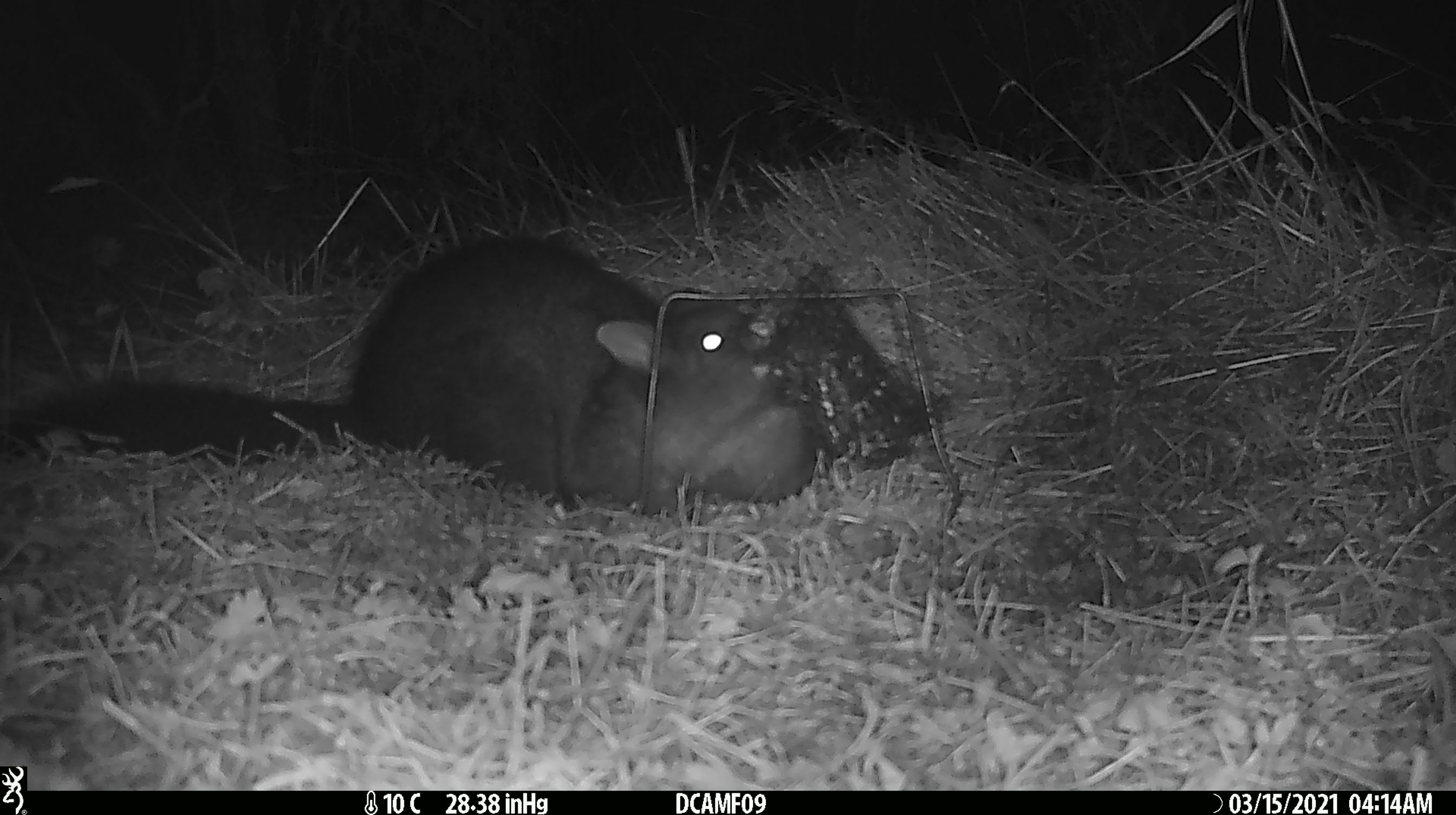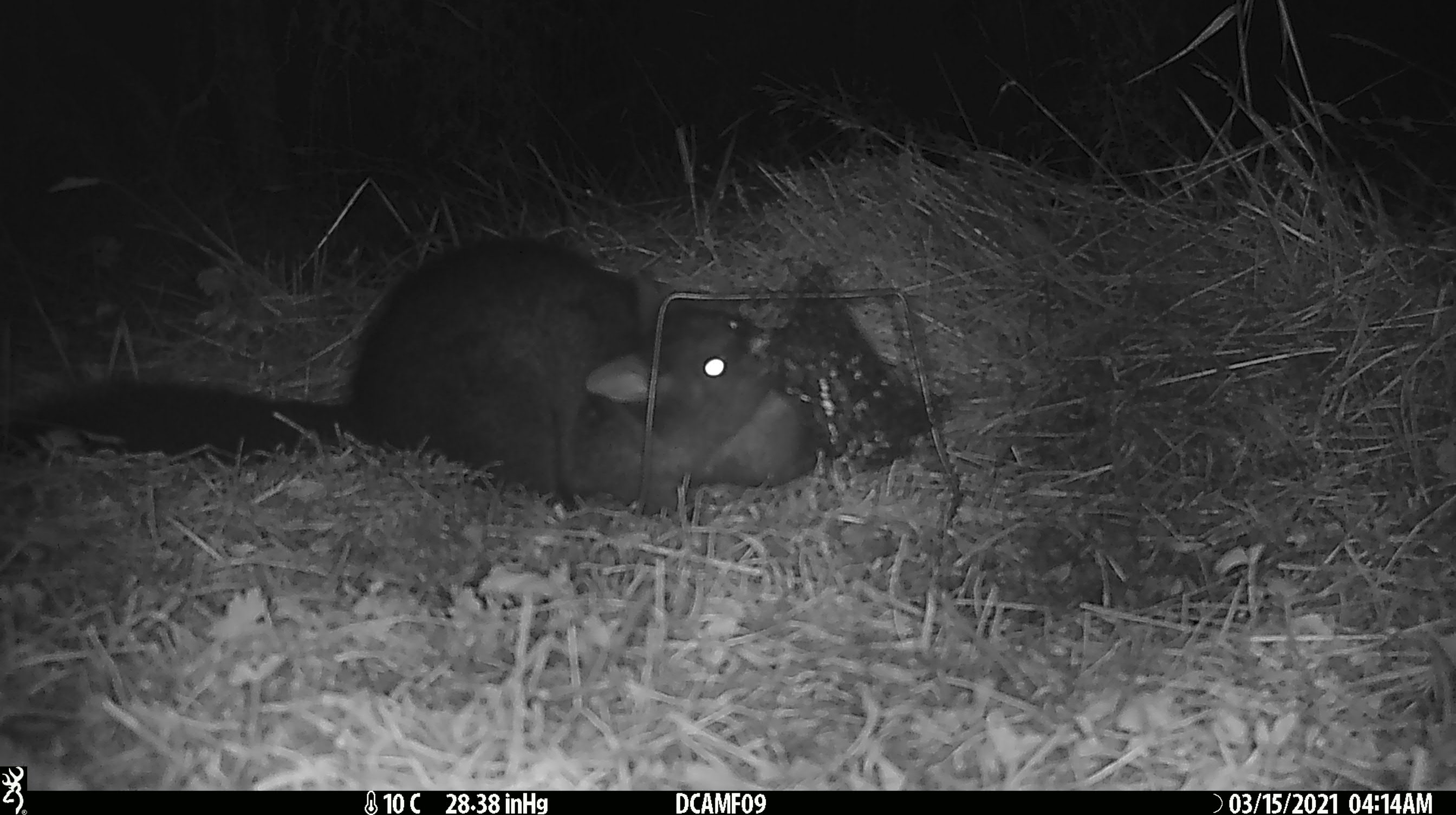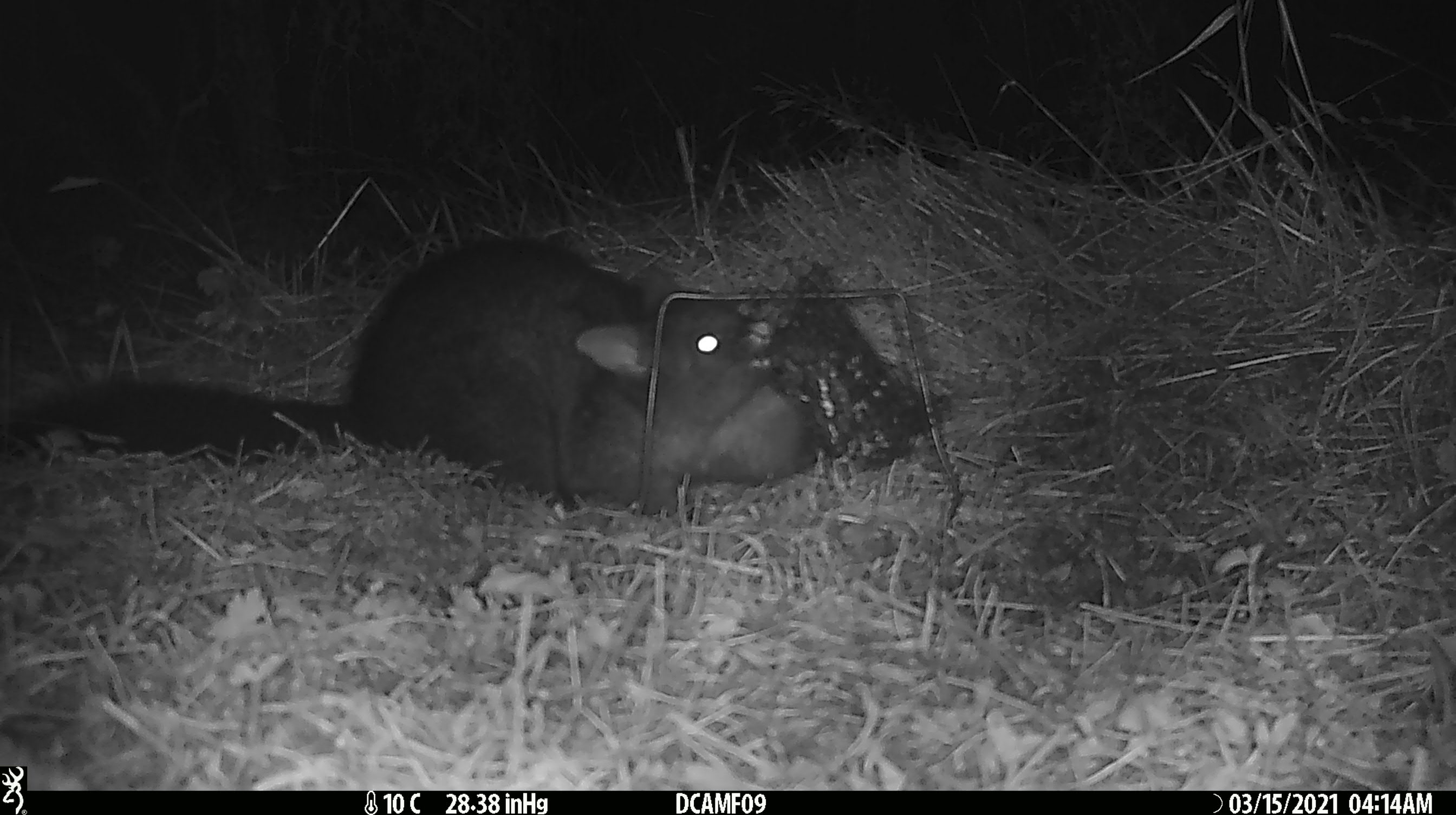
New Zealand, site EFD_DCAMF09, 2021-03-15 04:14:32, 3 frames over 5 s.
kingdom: Animalia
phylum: Chordata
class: Mammalia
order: Diprotodontia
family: Phalangeridae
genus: Trichosurus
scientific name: Trichosurus vulpecula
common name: common brushtail possum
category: possum